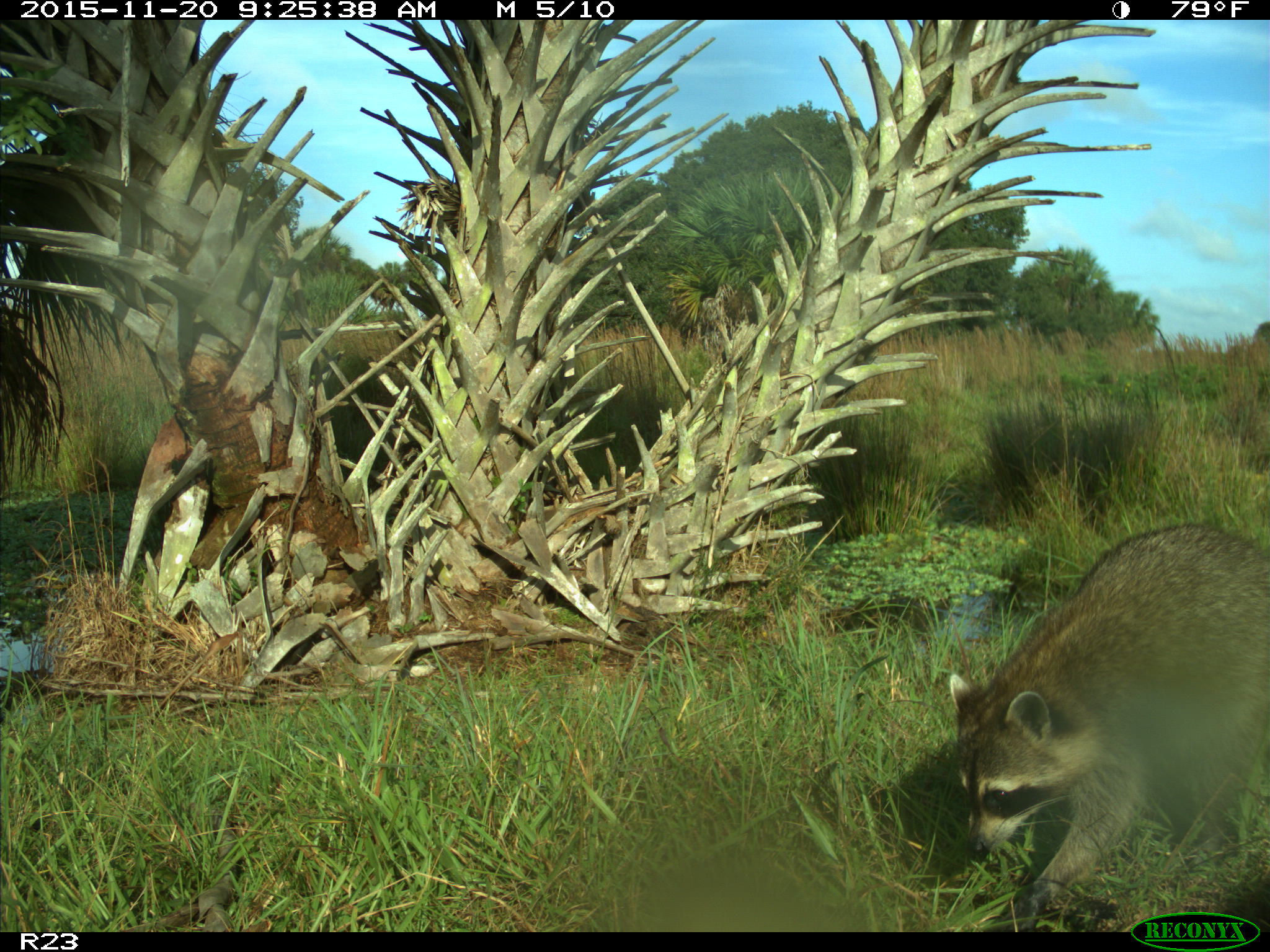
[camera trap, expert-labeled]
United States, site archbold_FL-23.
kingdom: Animalia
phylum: Chordata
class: Mammalia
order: Carnivora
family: Procyonidae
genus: Procyon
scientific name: Procyon lotor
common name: common raccoon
Procyon lotor (common raccoon).